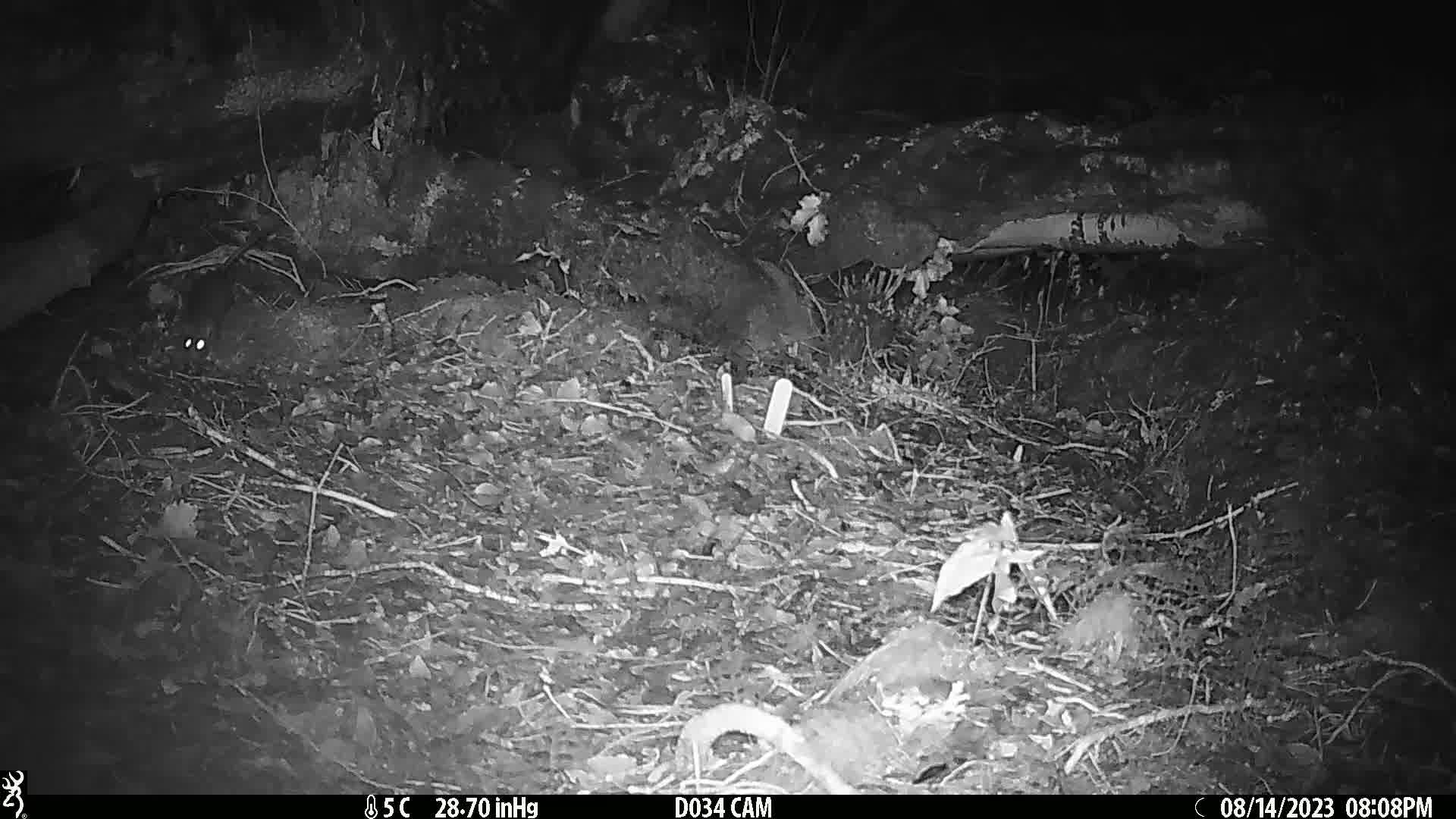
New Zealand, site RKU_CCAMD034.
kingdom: Animalia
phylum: Chordata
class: Mammalia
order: Rodentia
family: Muridae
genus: Rattus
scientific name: Rattus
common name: rat